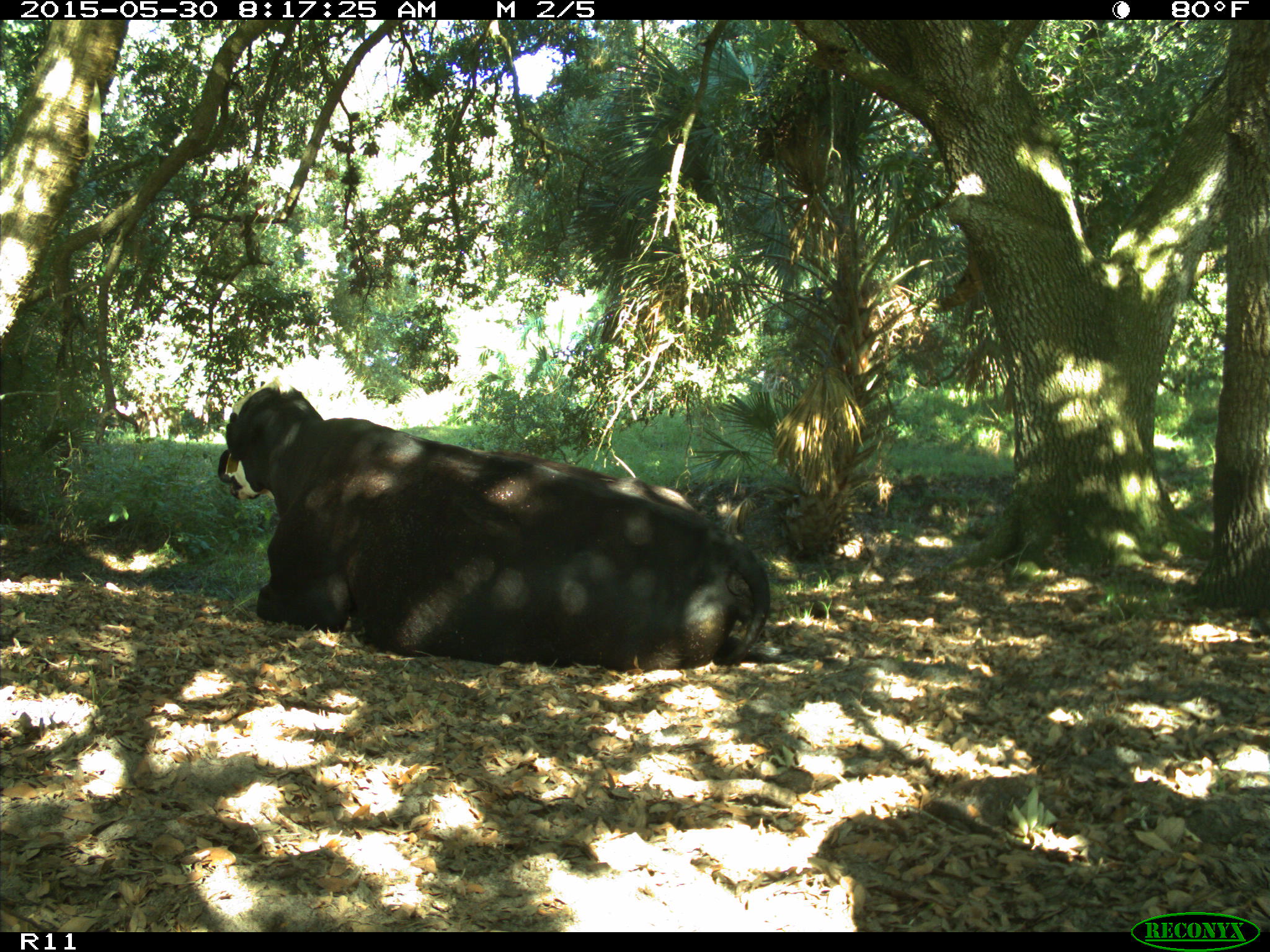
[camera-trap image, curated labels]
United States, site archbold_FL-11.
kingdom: Animalia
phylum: Chordata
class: Mammalia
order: Artiodactyla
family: Bovidae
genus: Bos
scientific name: Bos taurus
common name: domestic cow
Bos taurus (domestic cow).